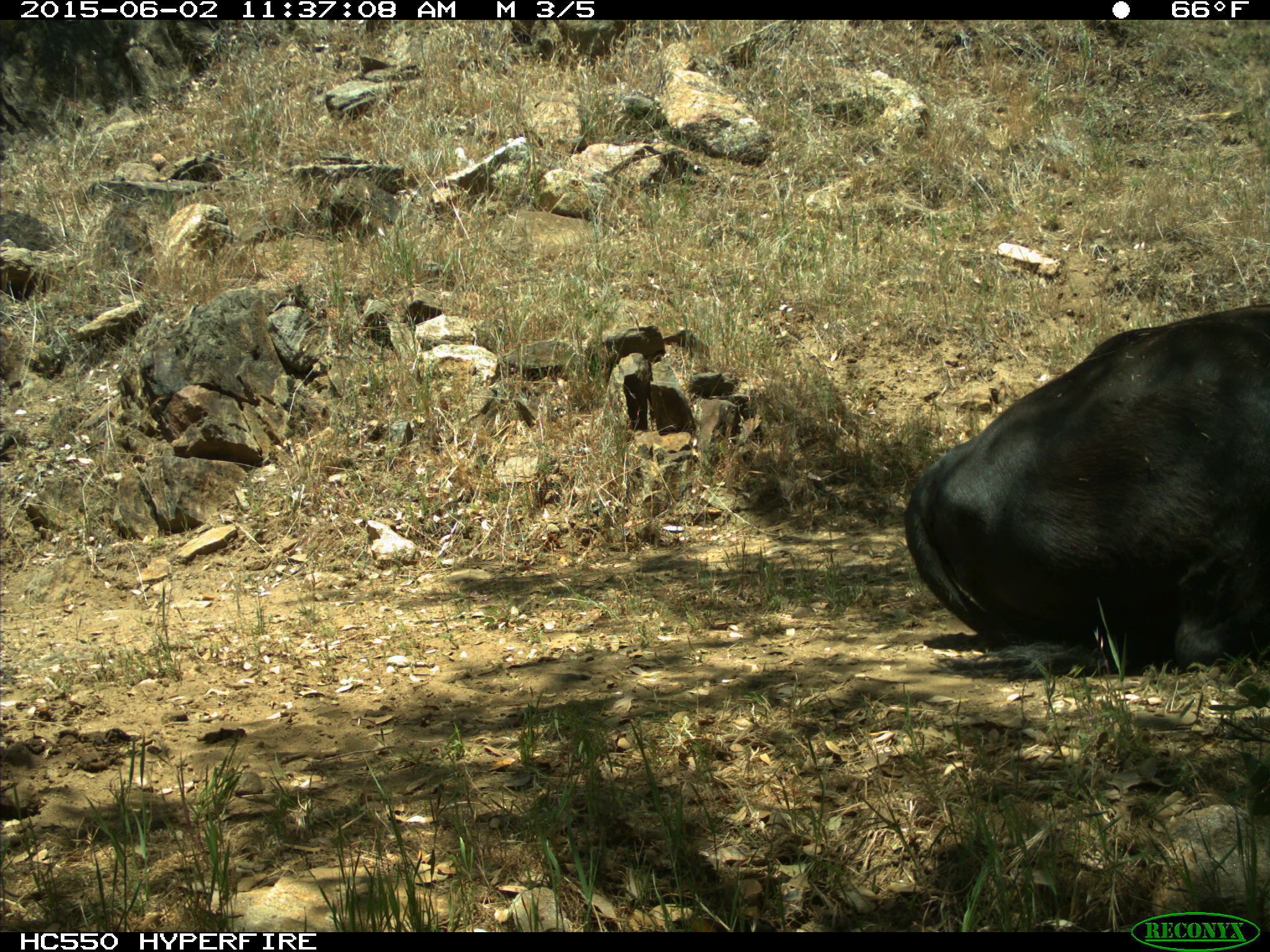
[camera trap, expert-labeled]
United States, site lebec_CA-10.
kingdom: Animalia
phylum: Chordata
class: Mammalia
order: Artiodactyla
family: Bovidae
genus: Bos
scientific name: Bos taurus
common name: domestic cow